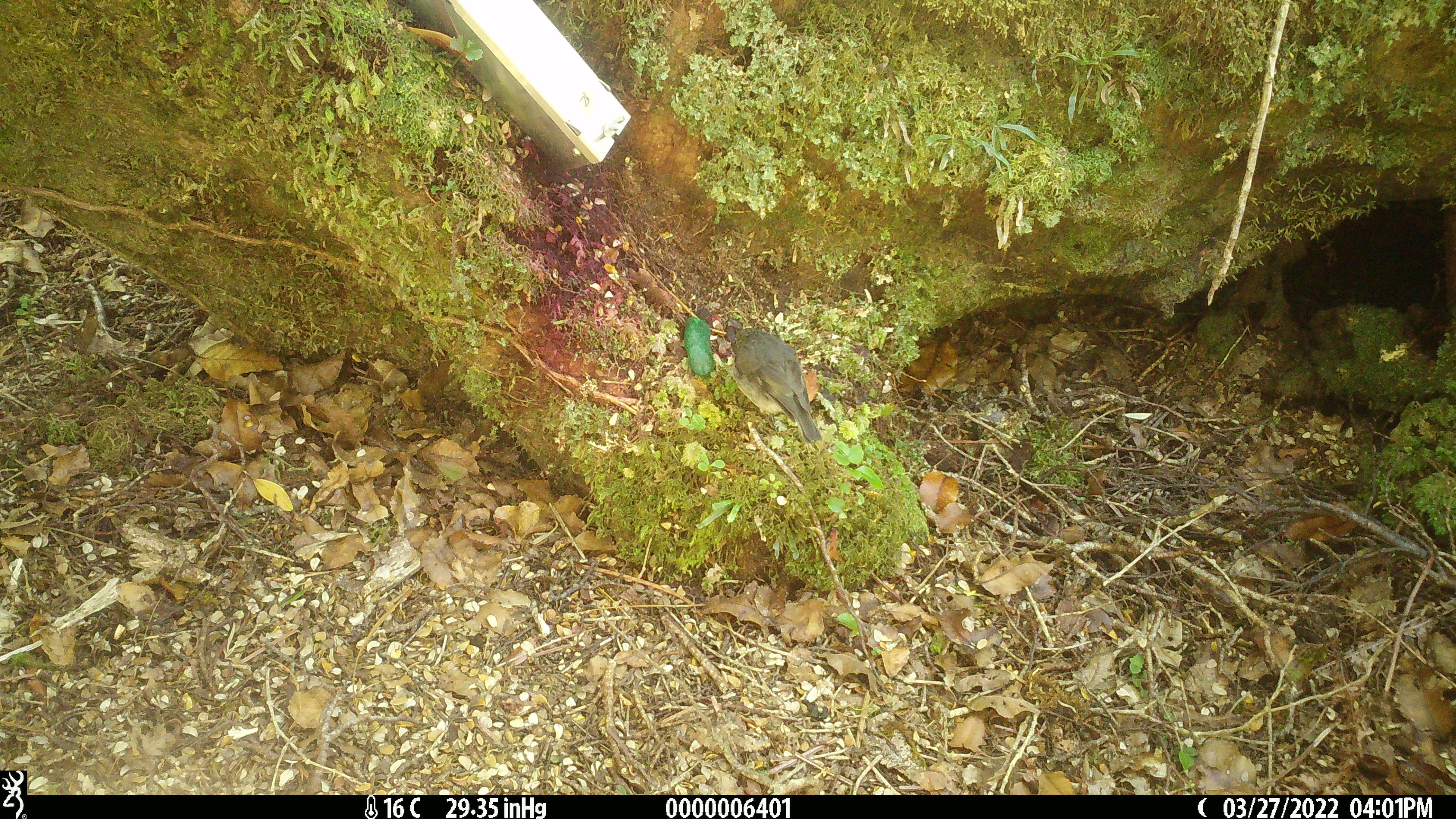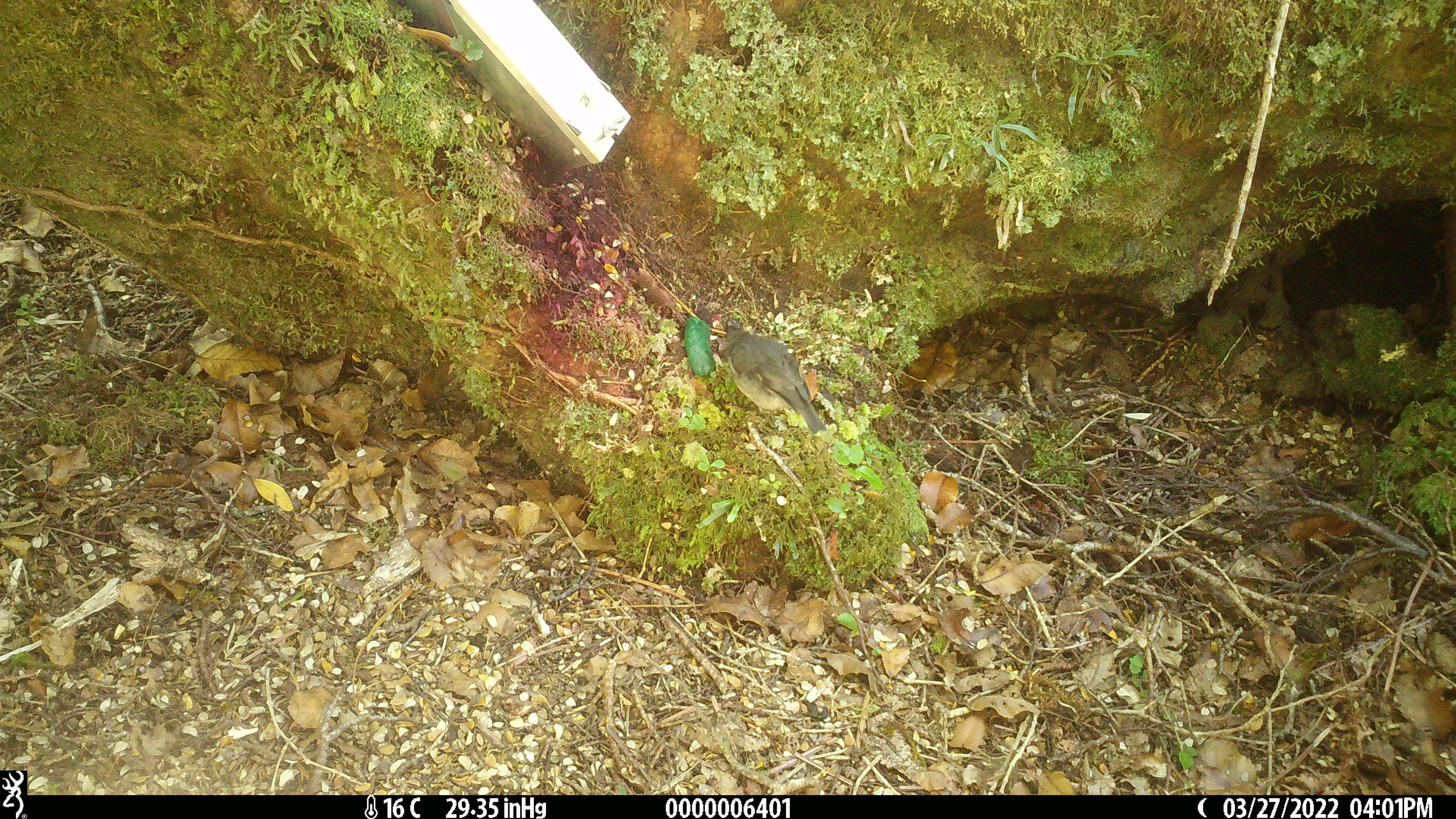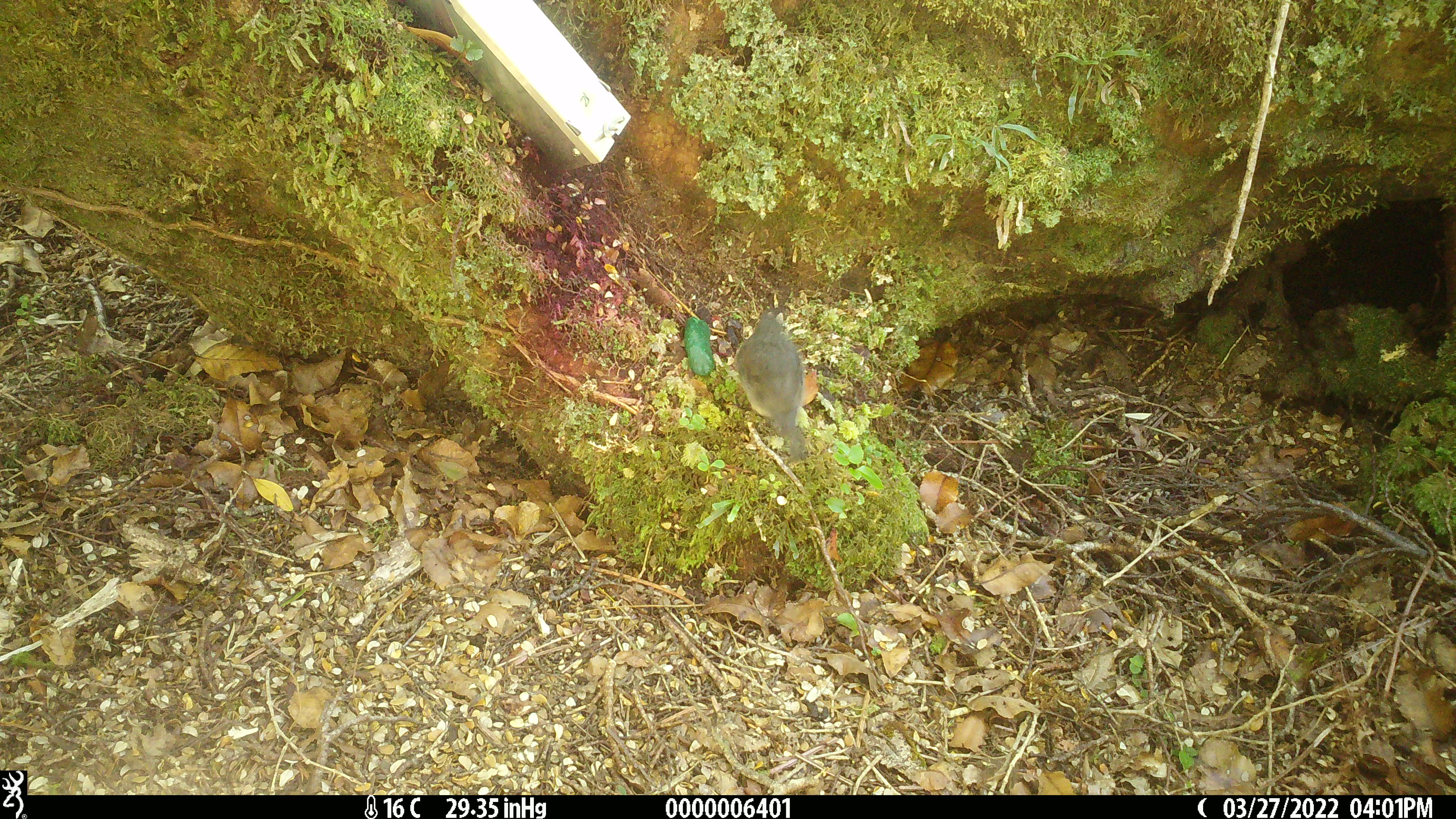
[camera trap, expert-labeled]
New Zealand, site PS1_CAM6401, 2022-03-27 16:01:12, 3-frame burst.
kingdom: Animalia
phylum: Chordata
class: Aves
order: Passeriformes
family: Petroicidae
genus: Petroica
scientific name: Petroica australis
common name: new zealand robin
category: robin